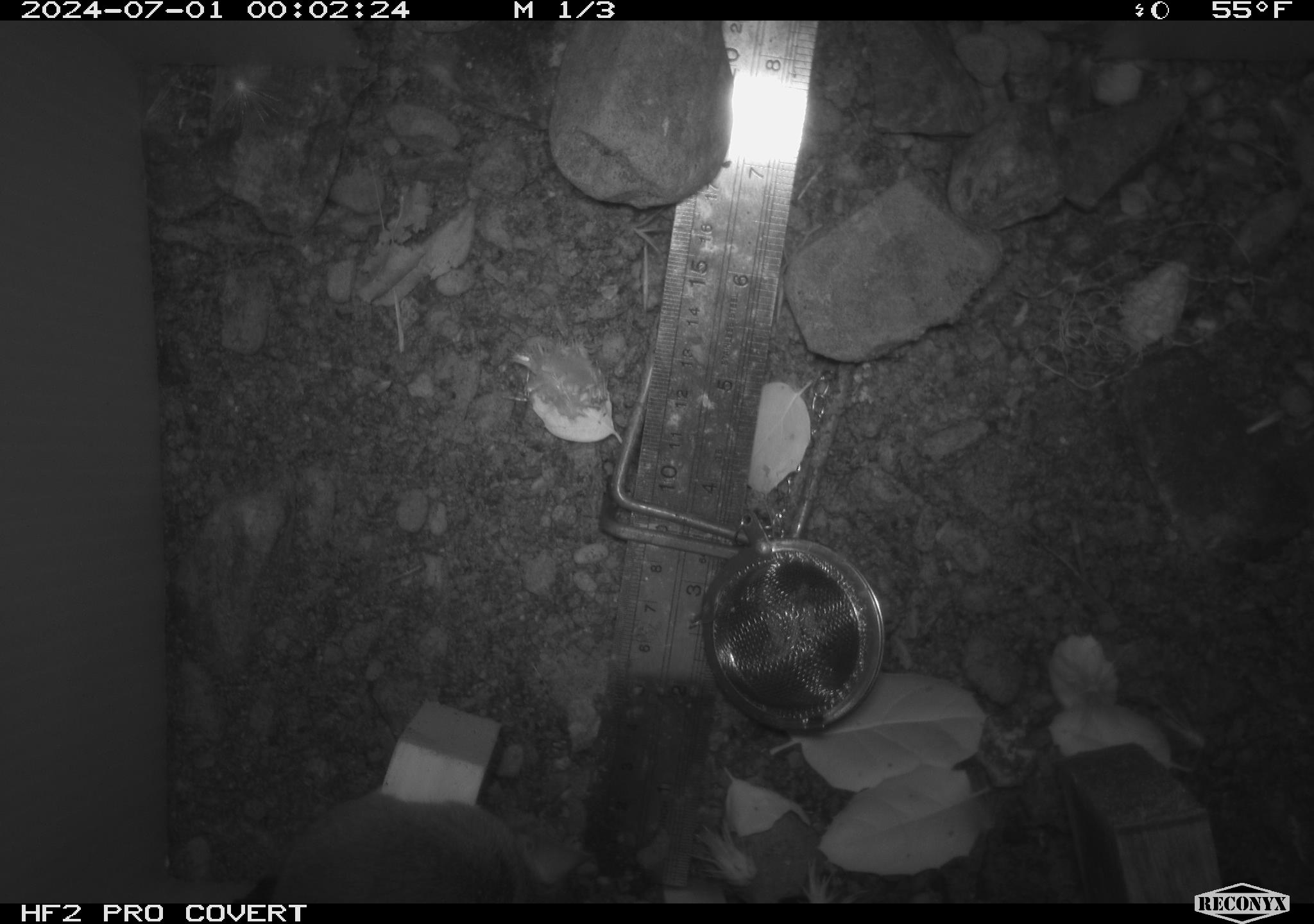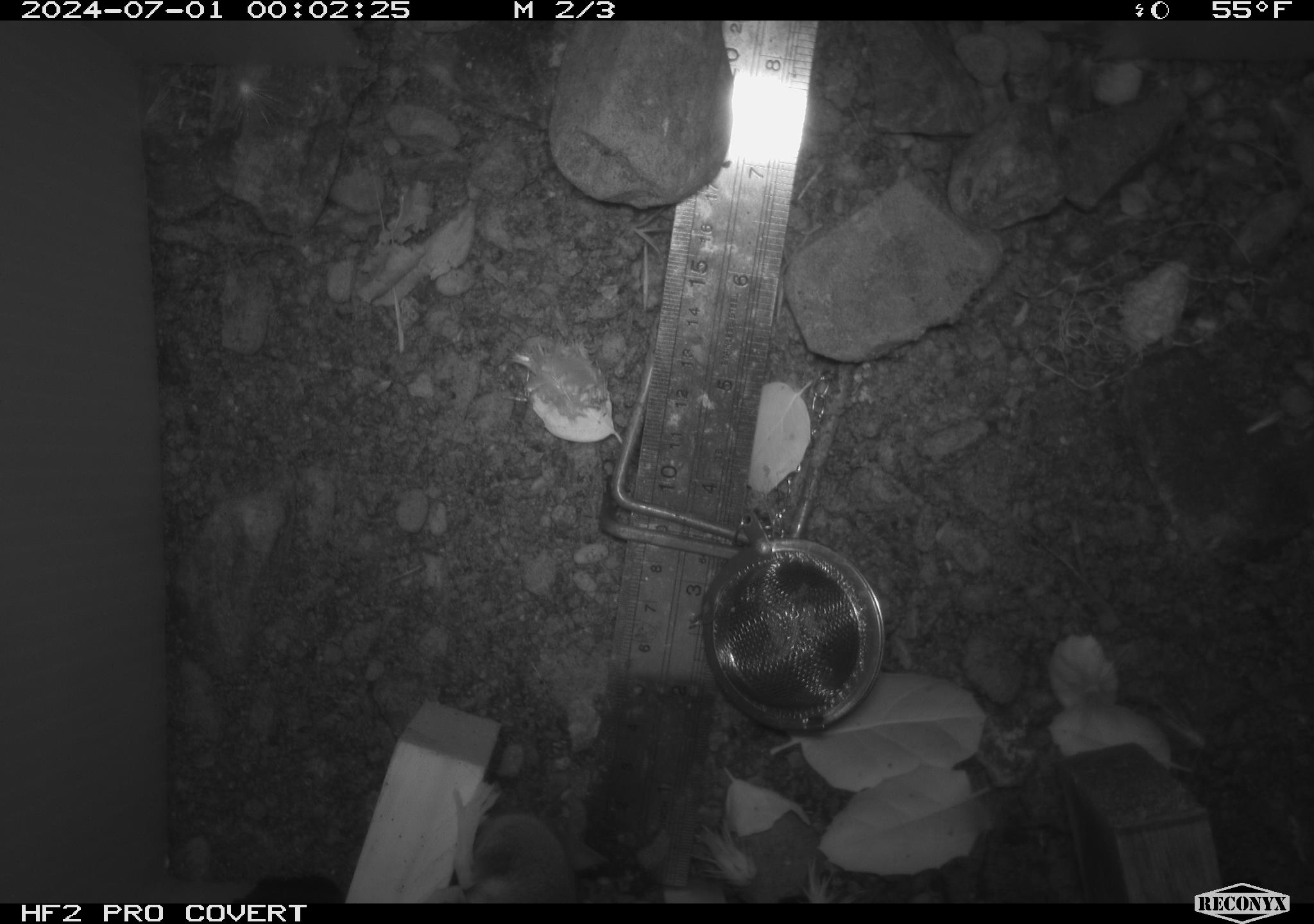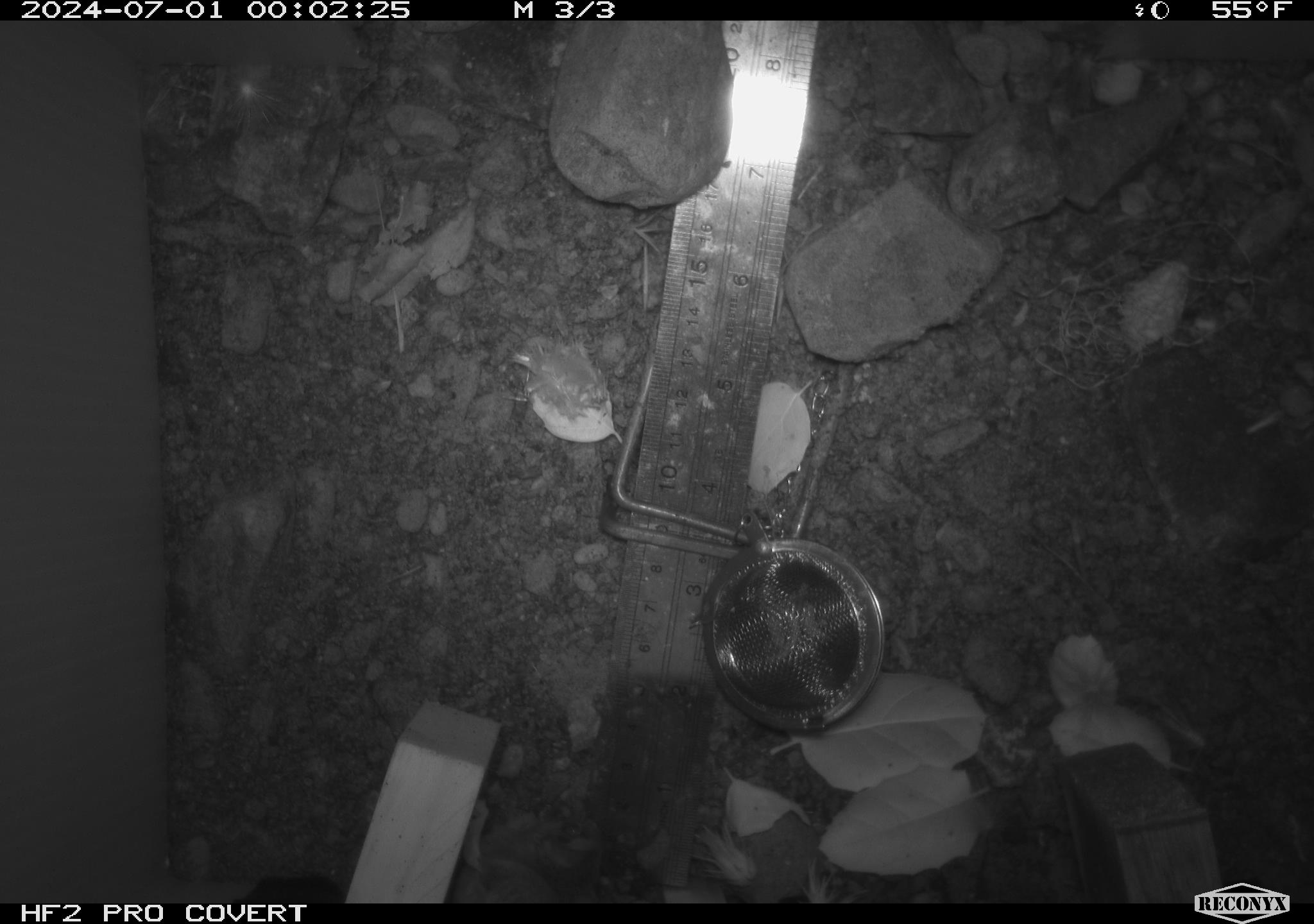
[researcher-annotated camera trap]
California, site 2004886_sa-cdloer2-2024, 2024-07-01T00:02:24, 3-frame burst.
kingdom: Animalia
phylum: Chordata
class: Mammalia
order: Rodentia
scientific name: Rodentia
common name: mouse species